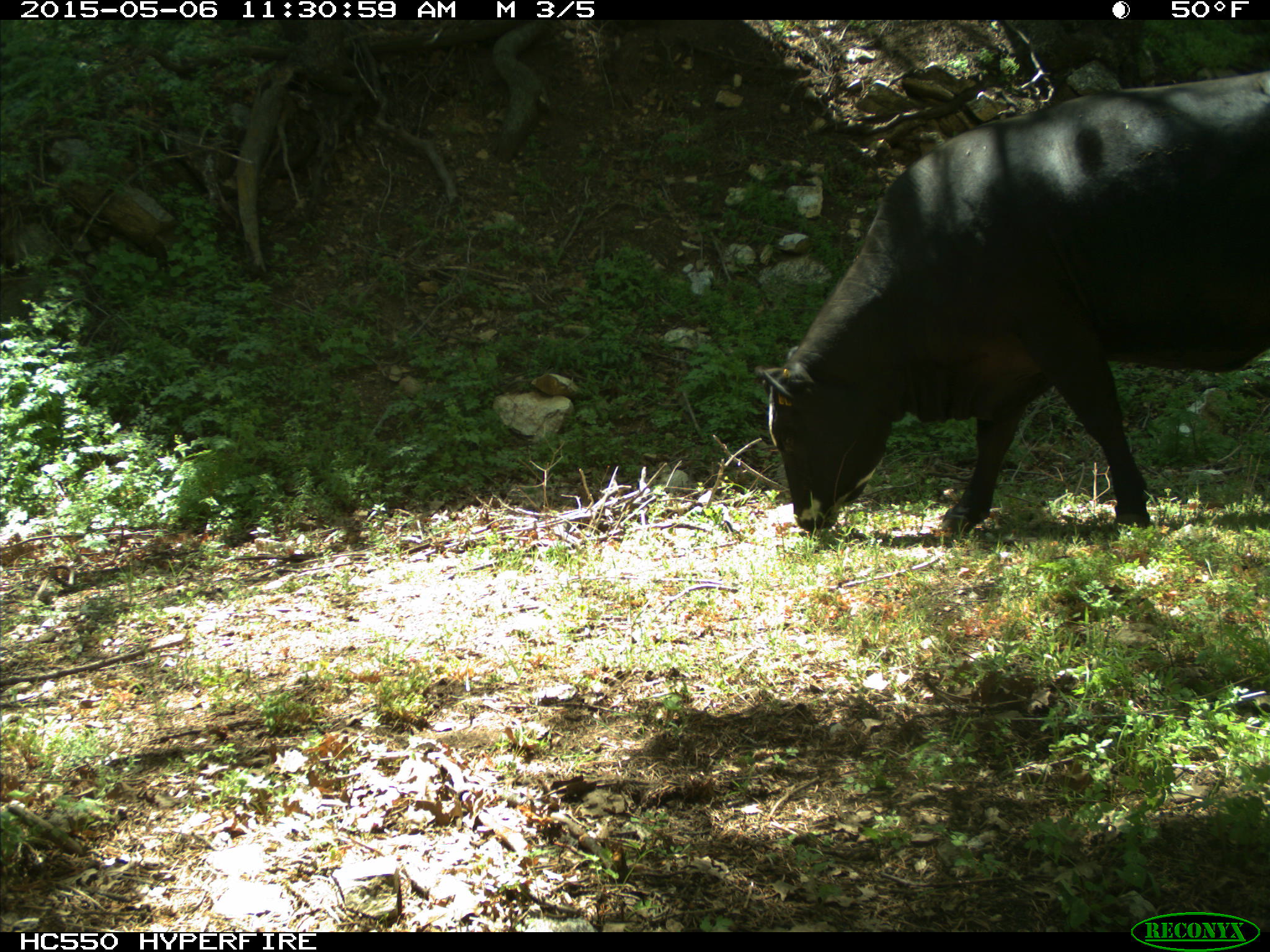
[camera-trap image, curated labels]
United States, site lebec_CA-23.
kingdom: Animalia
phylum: Chordata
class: Mammalia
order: Artiodactyla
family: Bovidae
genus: Bos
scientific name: Bos taurus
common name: domestic cow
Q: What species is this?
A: Bos taurus (domestic cow).